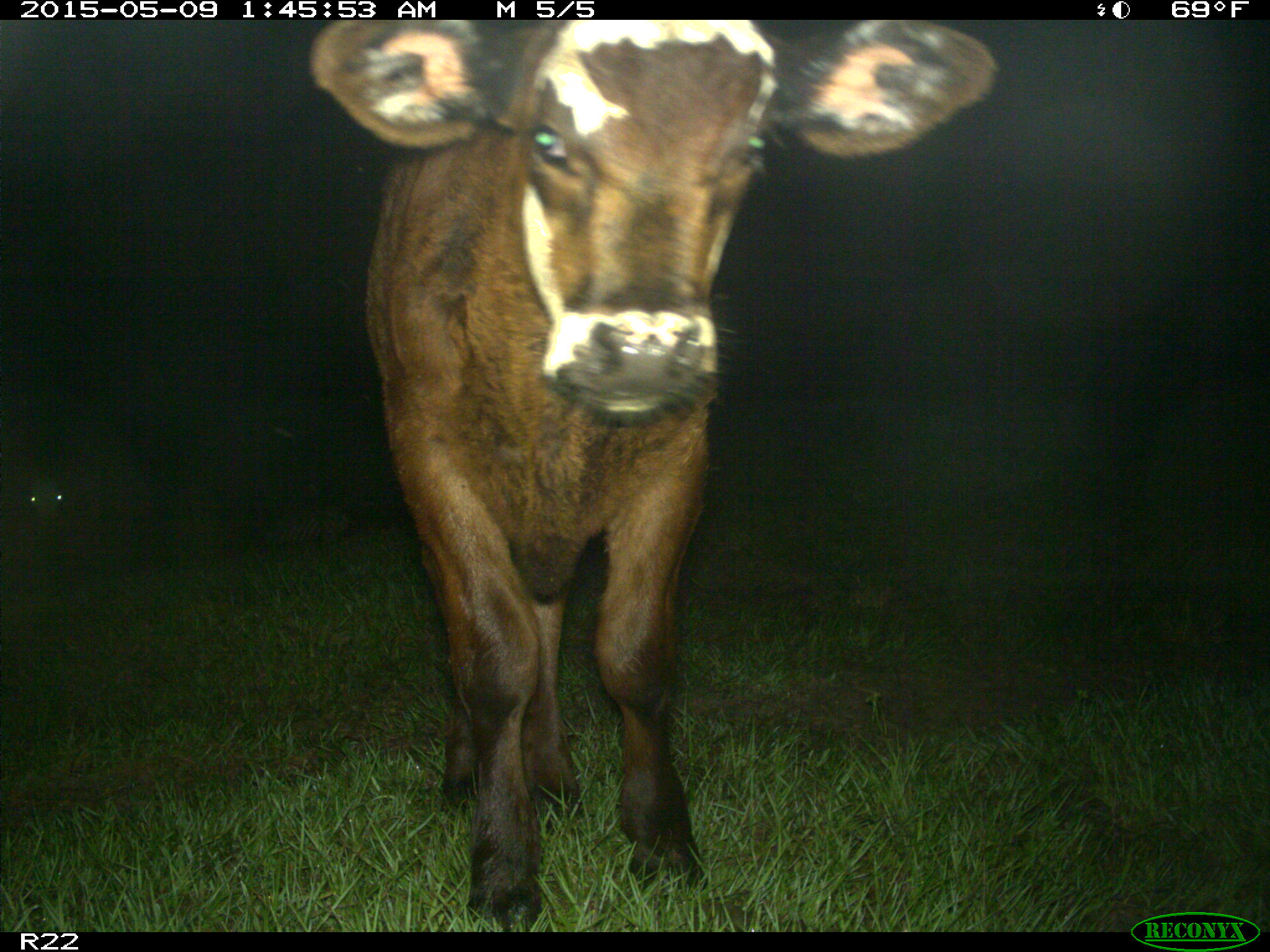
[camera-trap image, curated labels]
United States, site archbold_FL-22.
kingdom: Animalia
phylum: Chordata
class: Mammalia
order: Artiodactyla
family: Bovidae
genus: Bos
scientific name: Bos taurus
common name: domestic cow